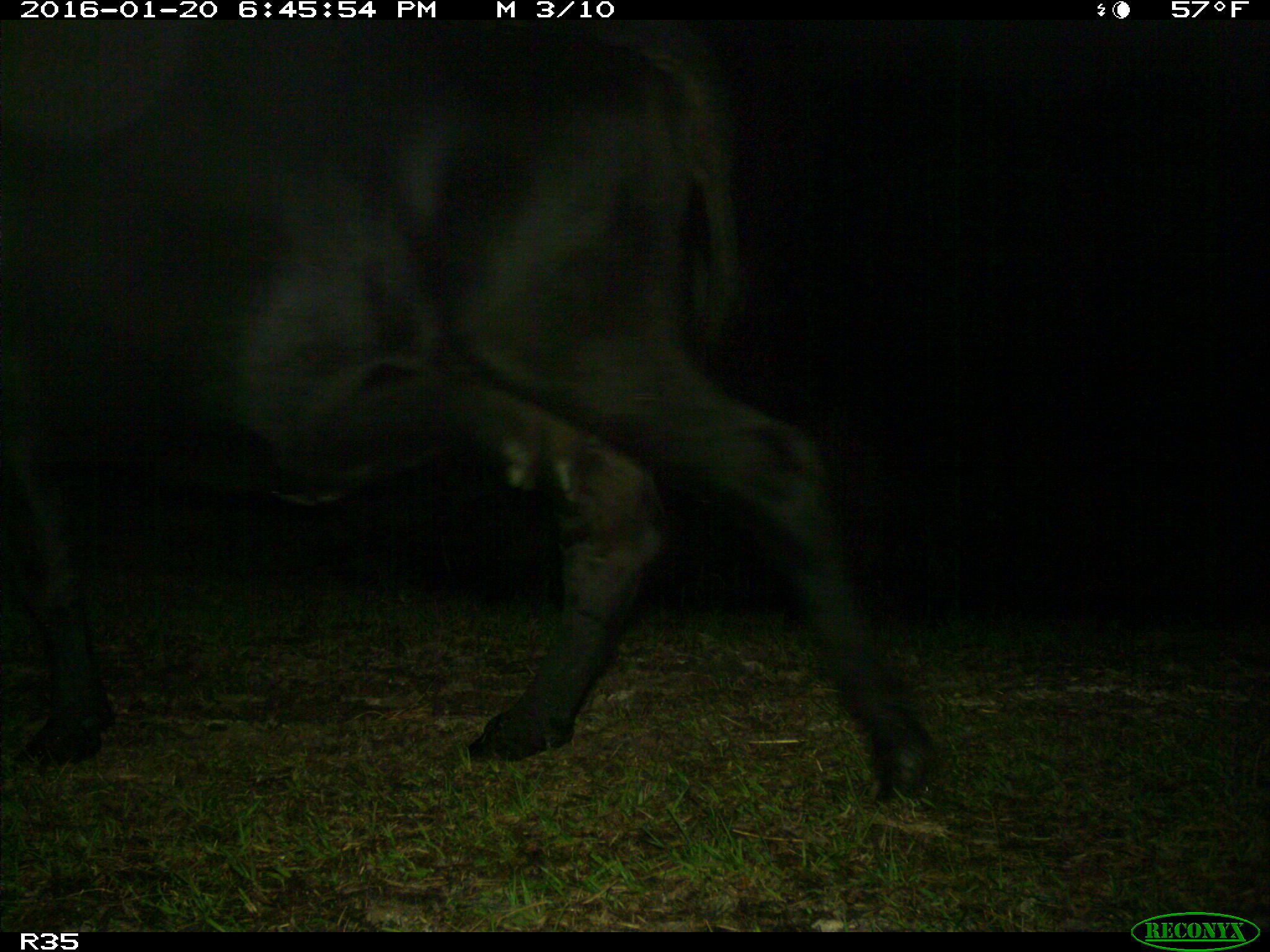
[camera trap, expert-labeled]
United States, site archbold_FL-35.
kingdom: Animalia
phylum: Chordata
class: Mammalia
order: Artiodactyla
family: Bovidae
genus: Bos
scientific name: Bos taurus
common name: domestic cow